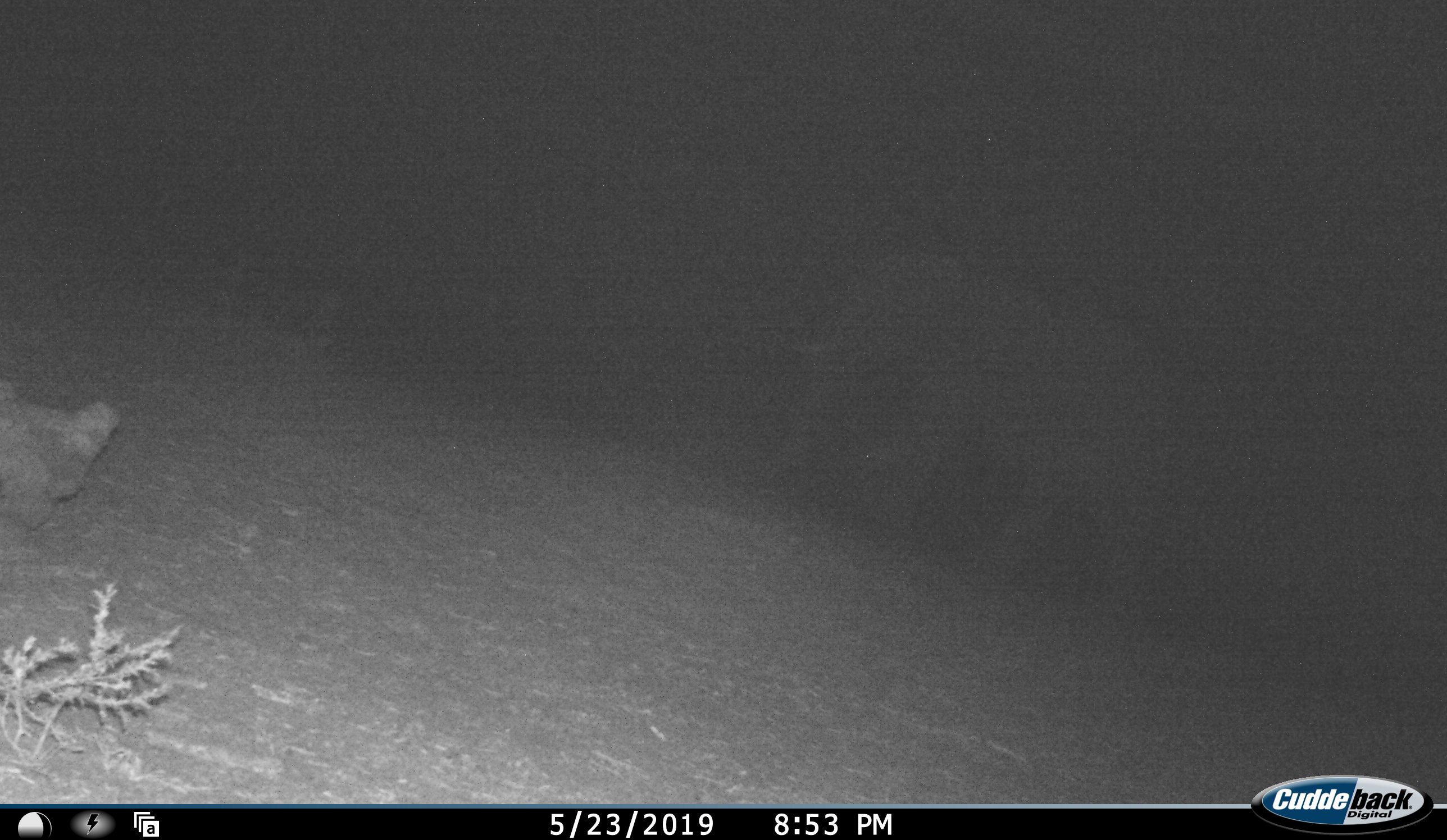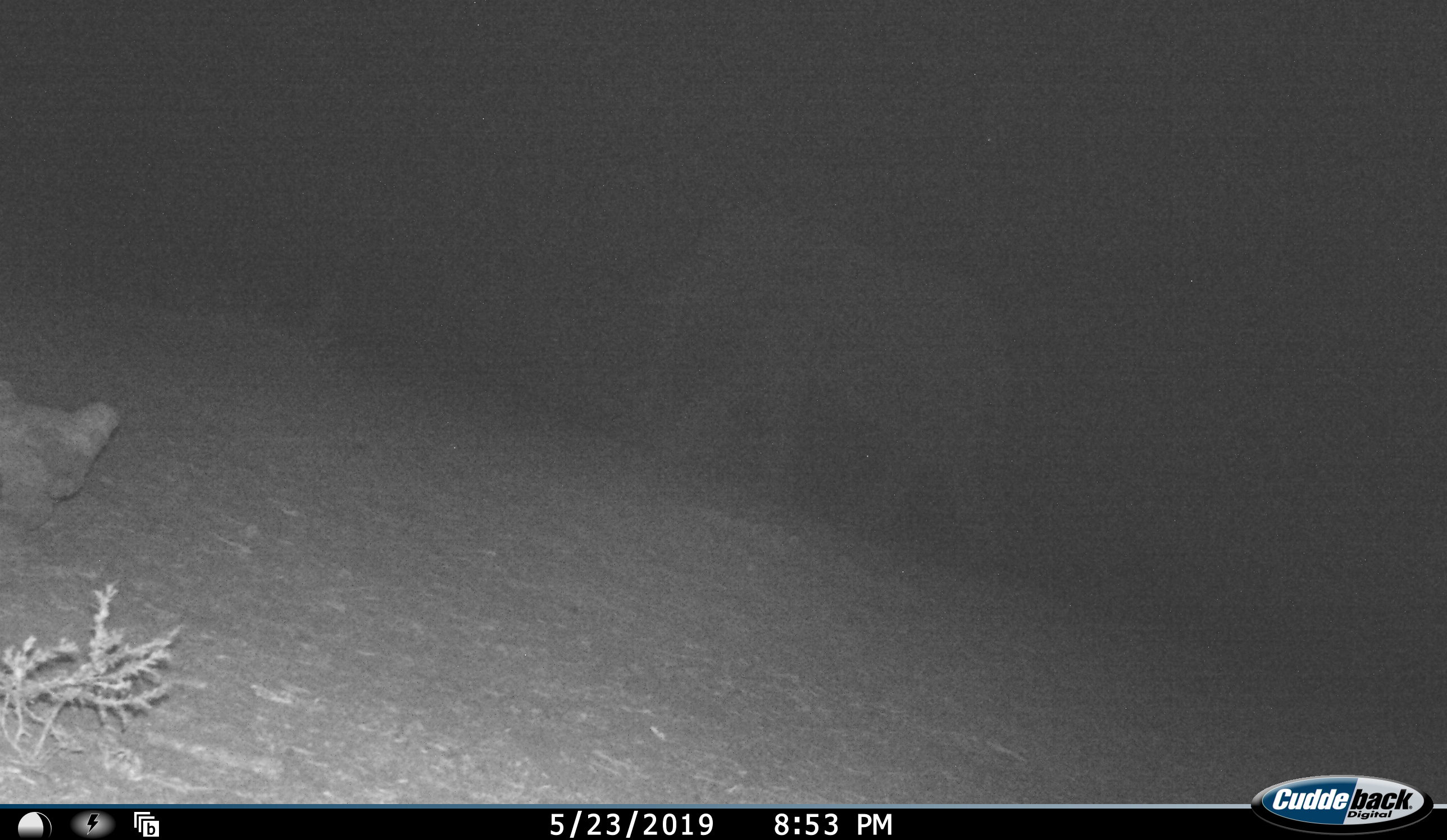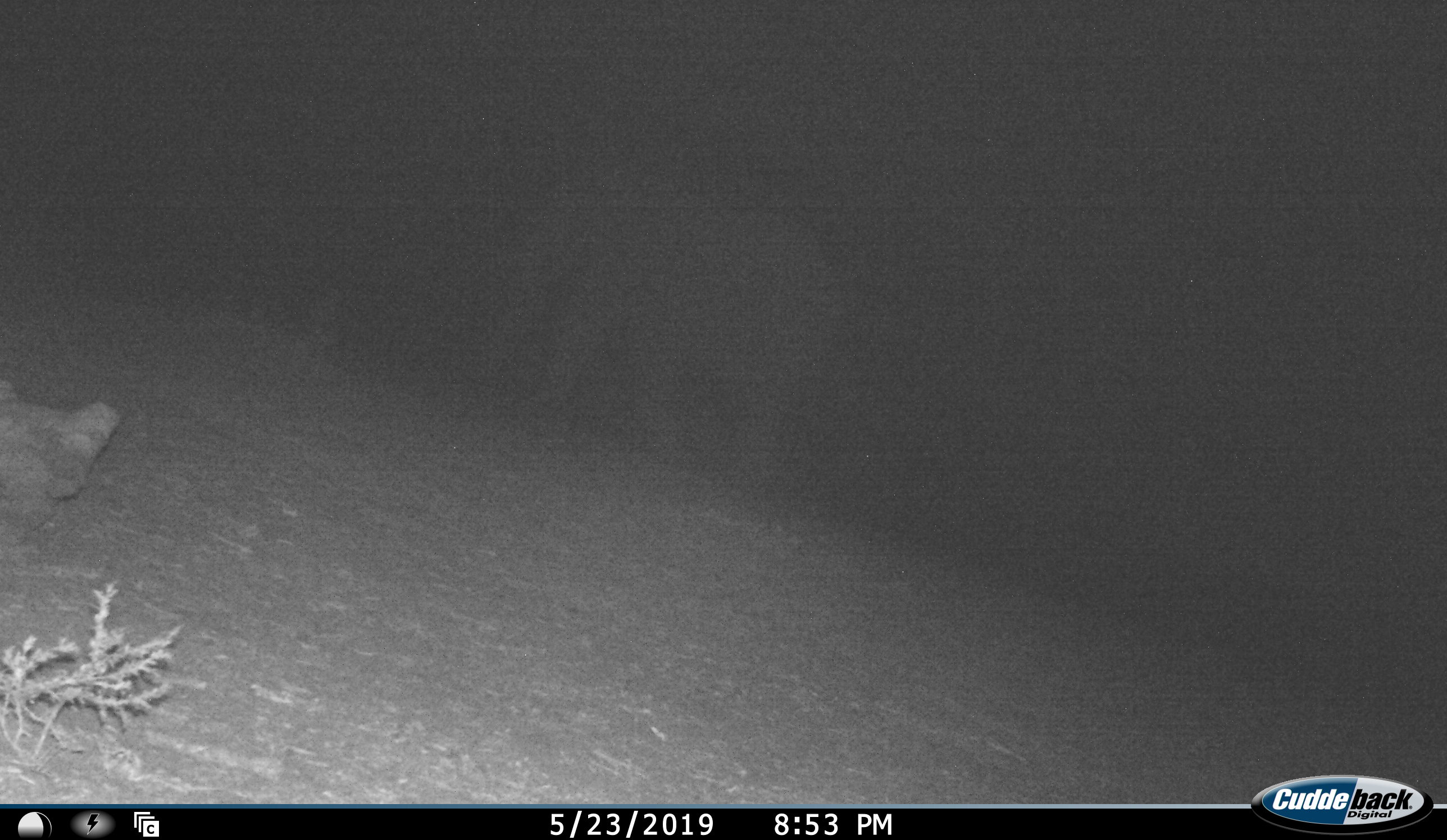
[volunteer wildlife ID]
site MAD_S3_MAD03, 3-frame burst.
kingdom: Animalia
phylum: Chordata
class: Mammalia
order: Proboscidea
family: Elephantidae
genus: Loxodonta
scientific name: Loxodonta africana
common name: african bush elephant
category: elephant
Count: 1.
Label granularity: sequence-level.